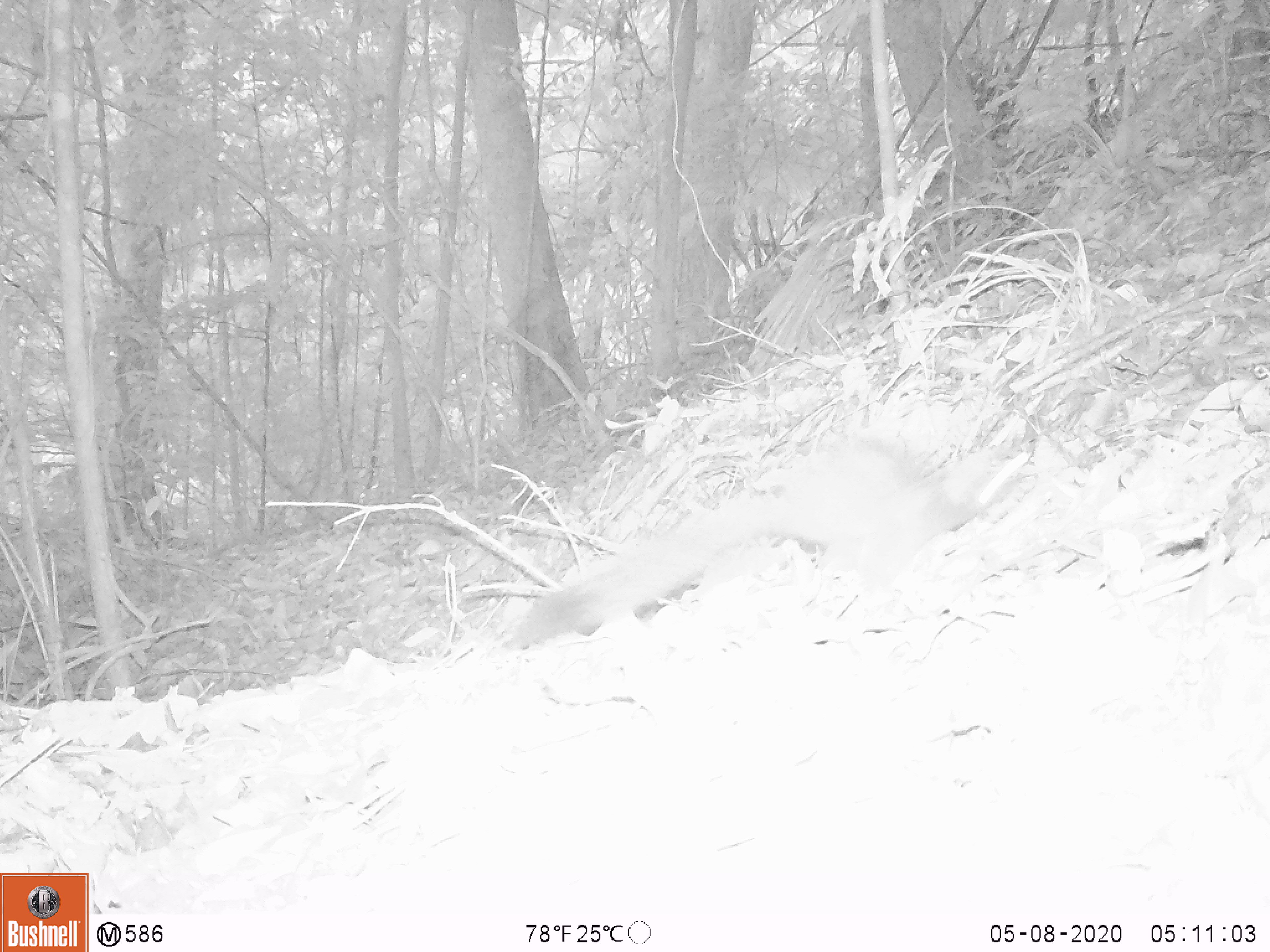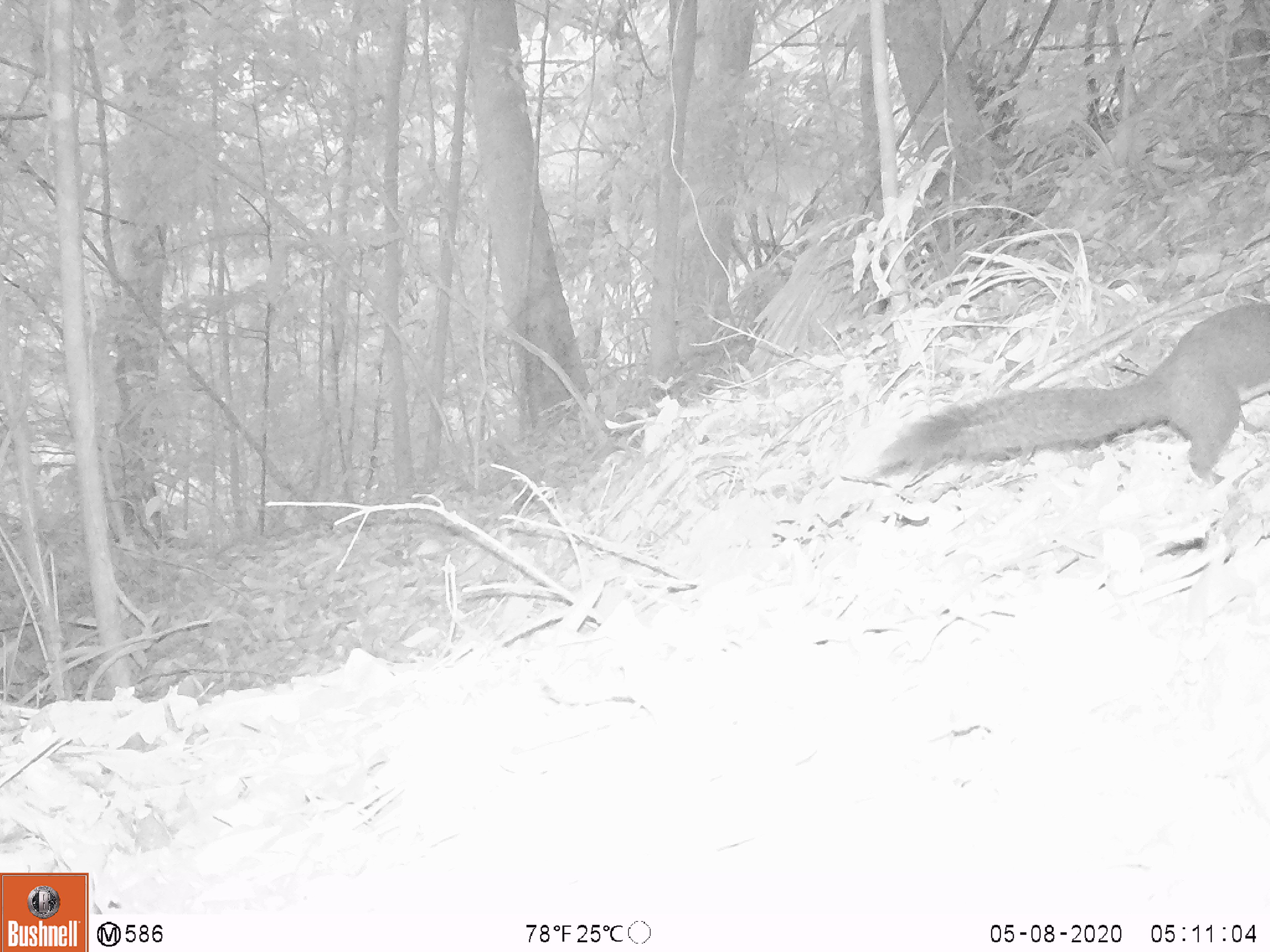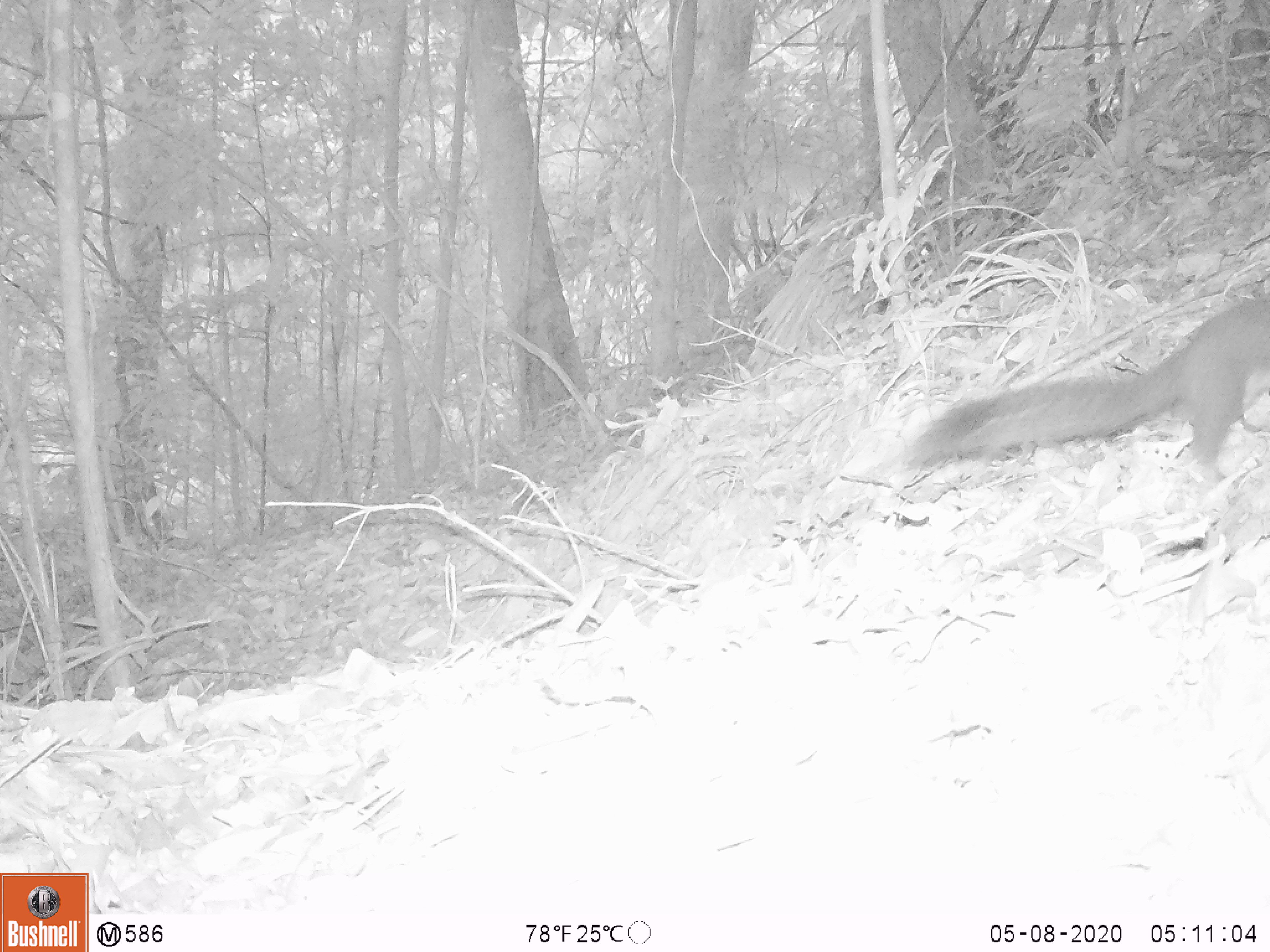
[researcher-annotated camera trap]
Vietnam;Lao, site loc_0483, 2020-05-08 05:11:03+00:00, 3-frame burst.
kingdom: Animalia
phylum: Chordata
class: Mammalia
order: Rodentia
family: Sciuridae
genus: Callosciurus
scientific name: Callosciurus erythraeus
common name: pallas's squirrel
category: pallass squirrel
Pallass squirrel (pallas's squirrel) (Callosciurus erythraeus). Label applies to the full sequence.